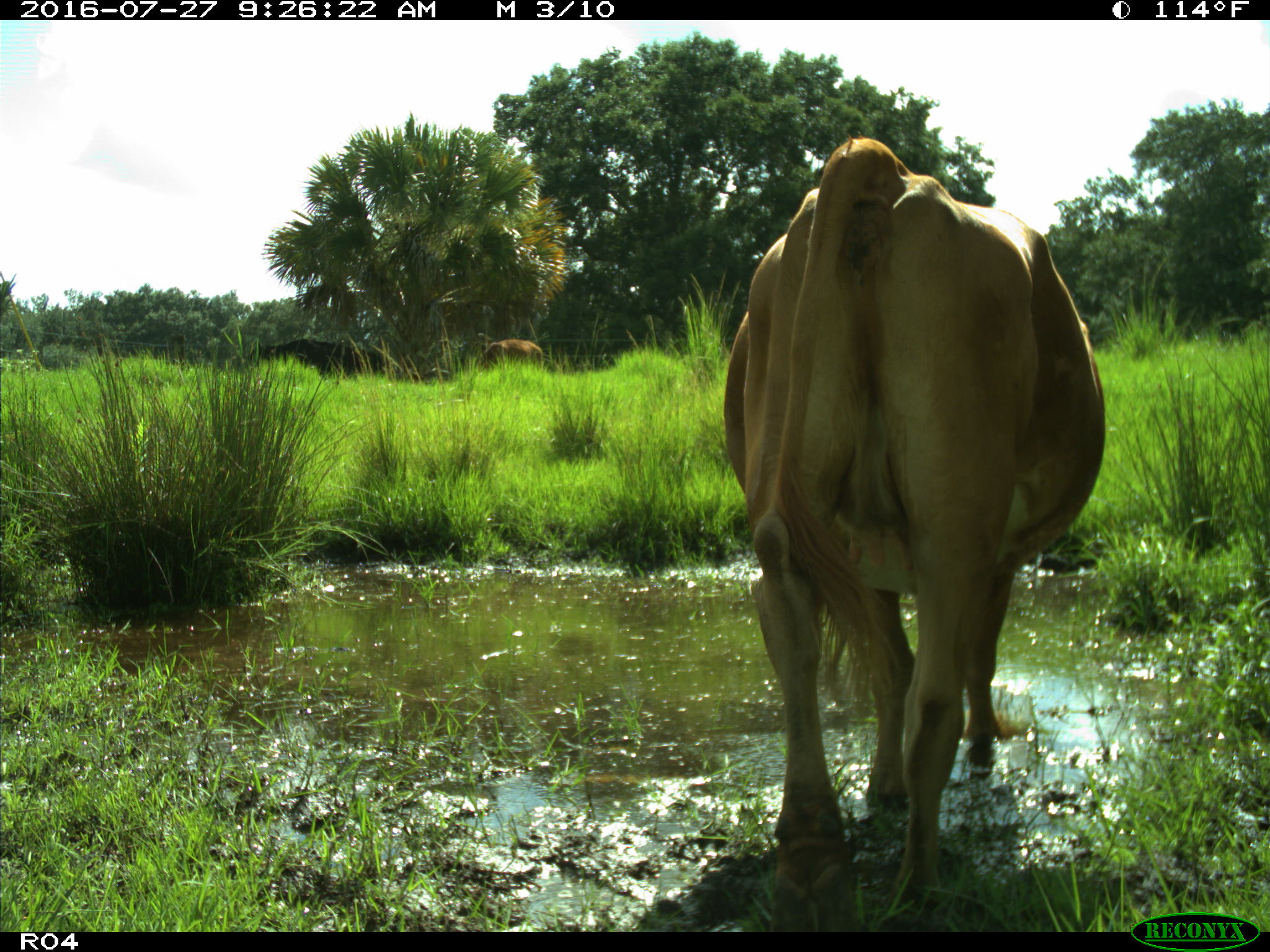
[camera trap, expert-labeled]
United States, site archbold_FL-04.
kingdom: Animalia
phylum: Chordata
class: Mammalia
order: Artiodactyla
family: Bovidae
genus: Bos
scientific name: Bos taurus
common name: domestic cow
Bos taurus (domestic cow).